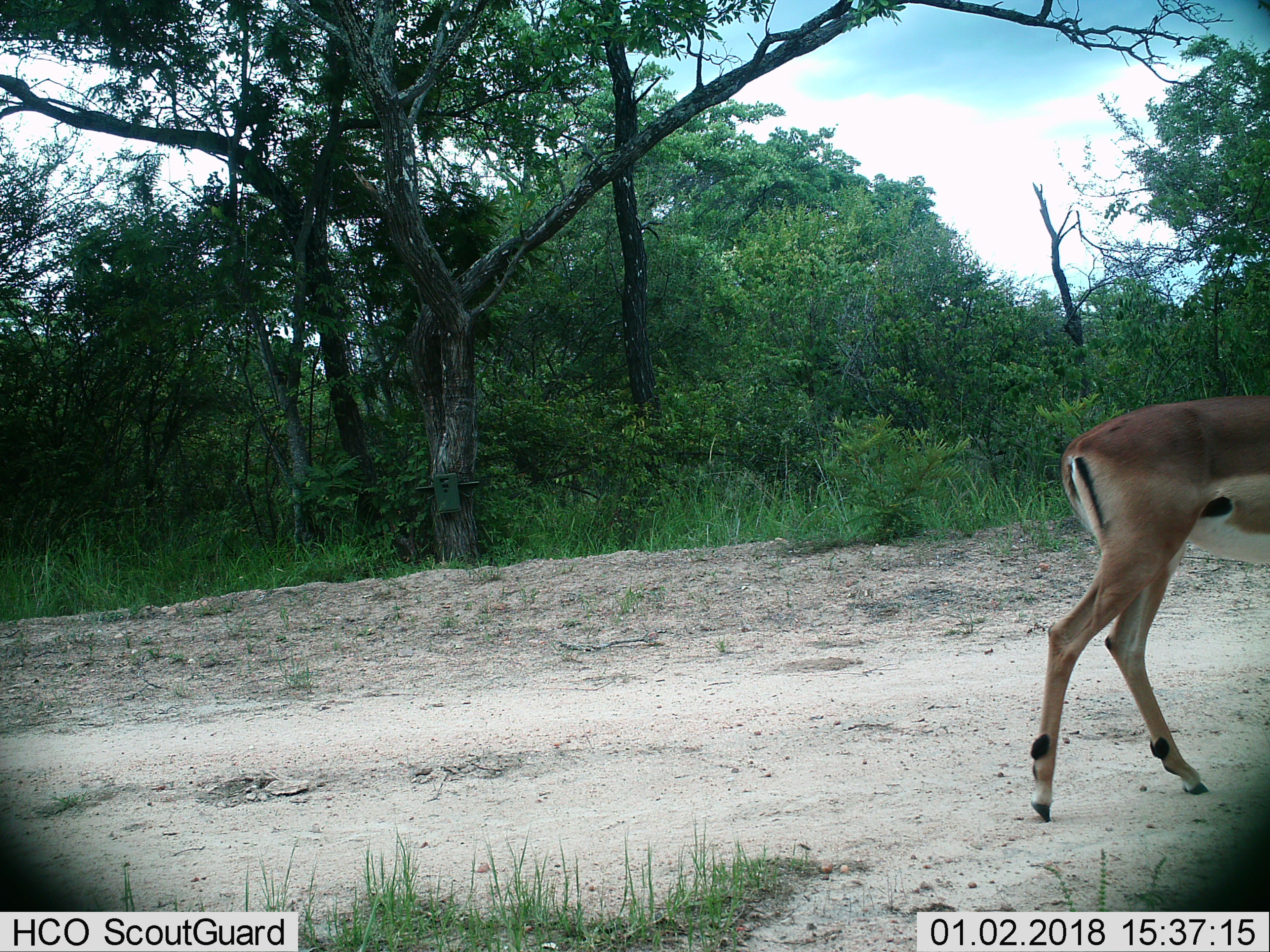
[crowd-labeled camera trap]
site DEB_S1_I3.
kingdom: Animalia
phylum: Chordata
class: Mammalia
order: Artiodactyla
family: Bovidae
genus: Aepyceros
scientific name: Aepyceros melampus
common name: impala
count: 1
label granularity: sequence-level